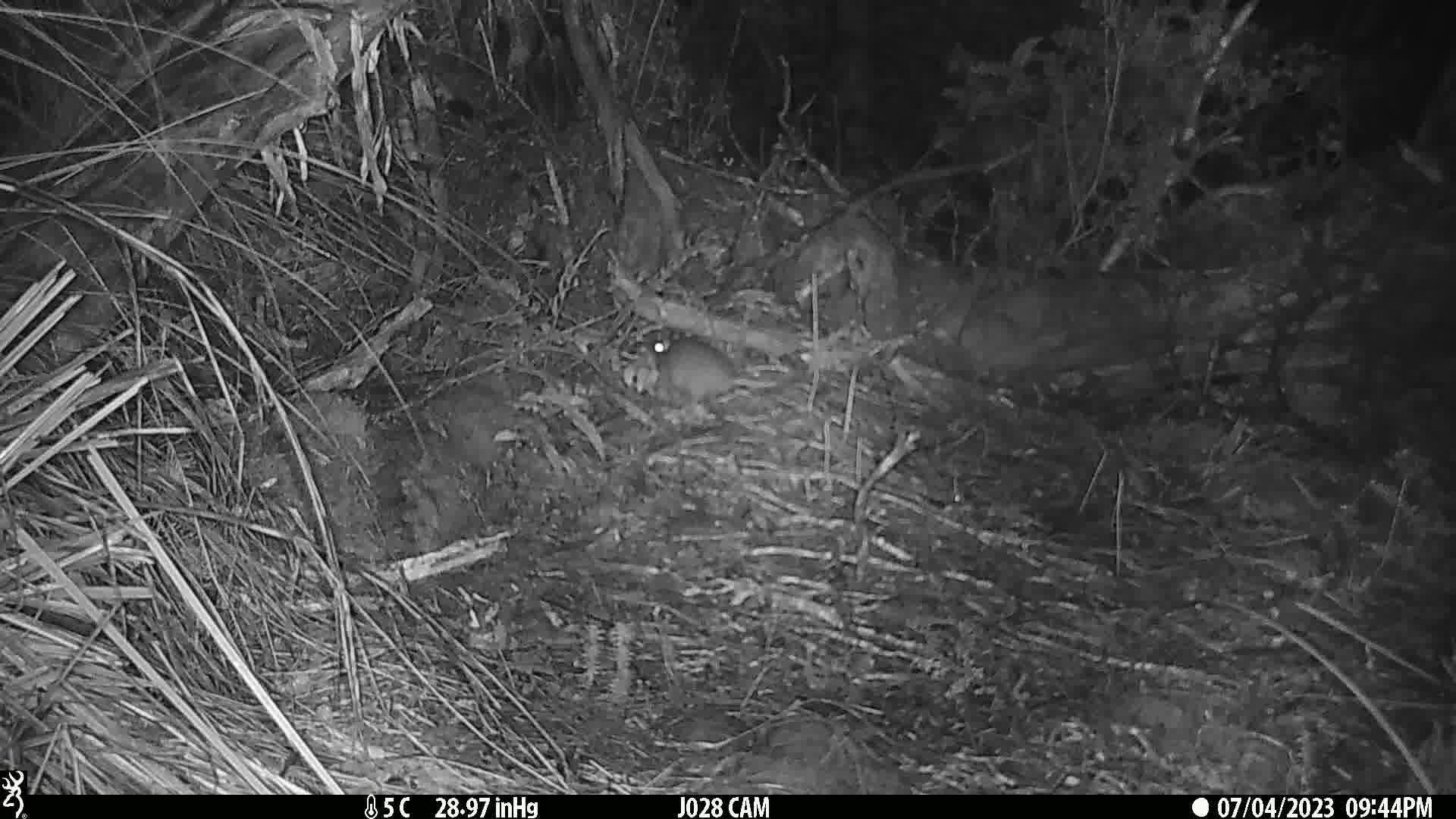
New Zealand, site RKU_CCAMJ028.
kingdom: Animalia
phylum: Chordata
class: Mammalia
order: Rodentia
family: Muridae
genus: Rattus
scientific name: Rattus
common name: rat